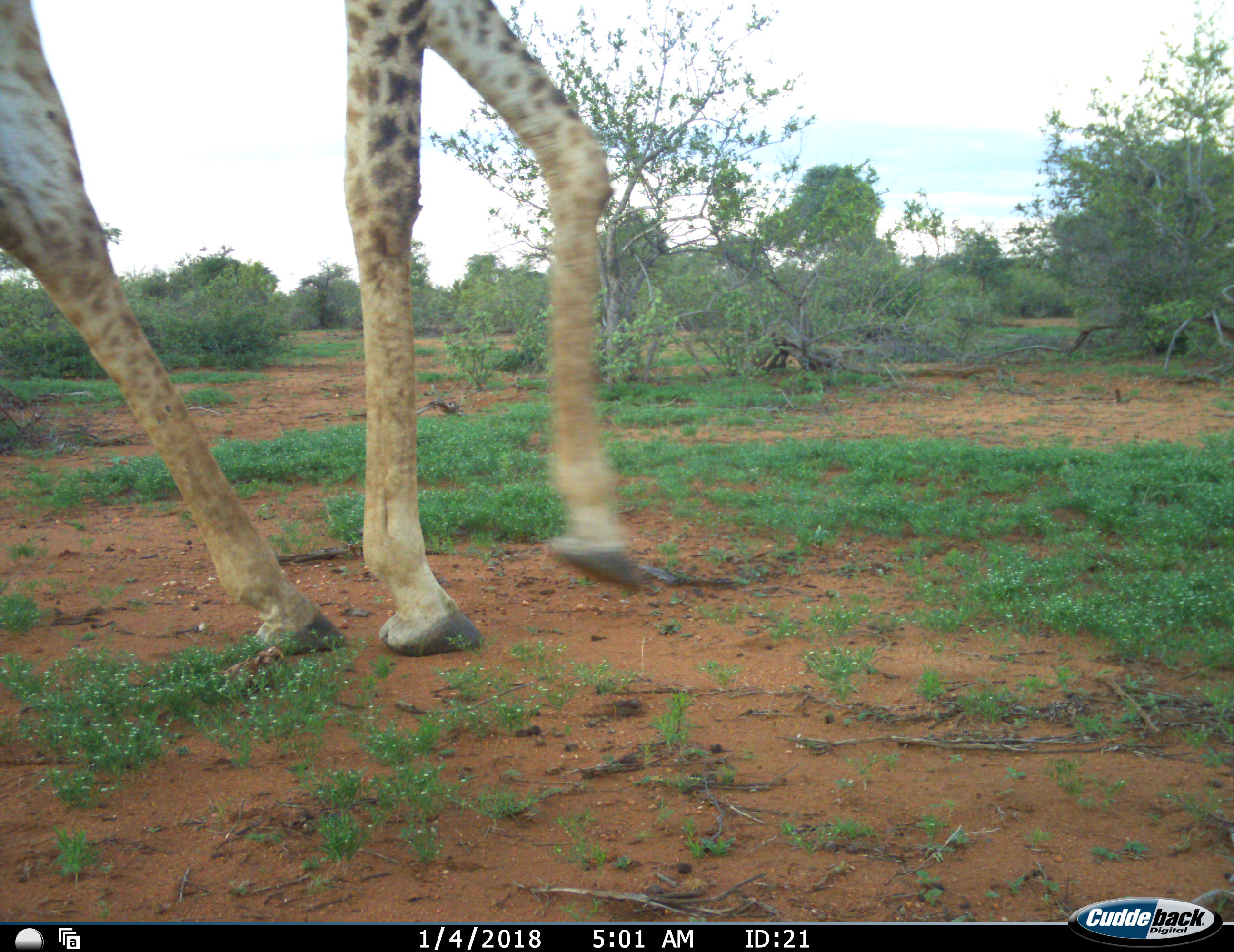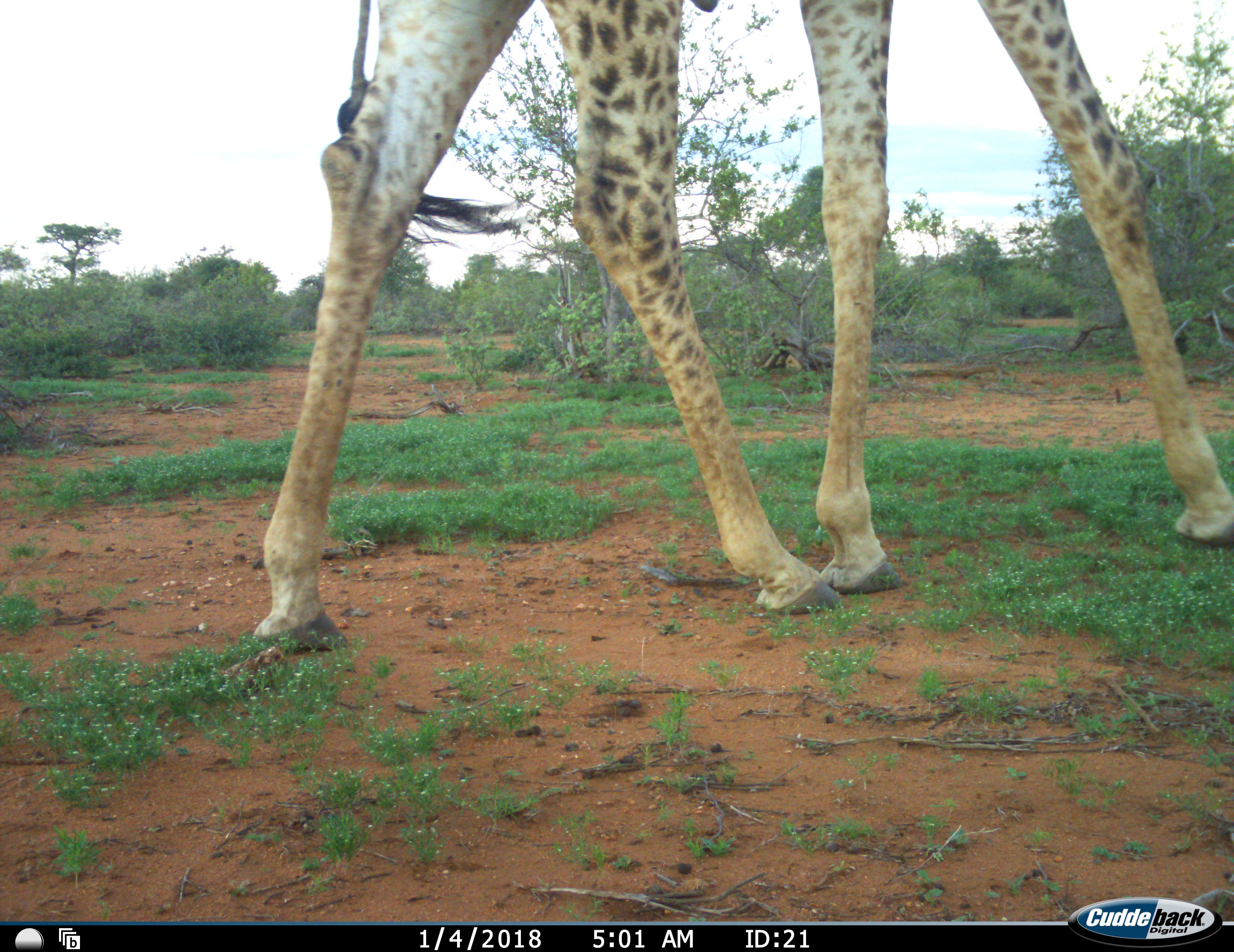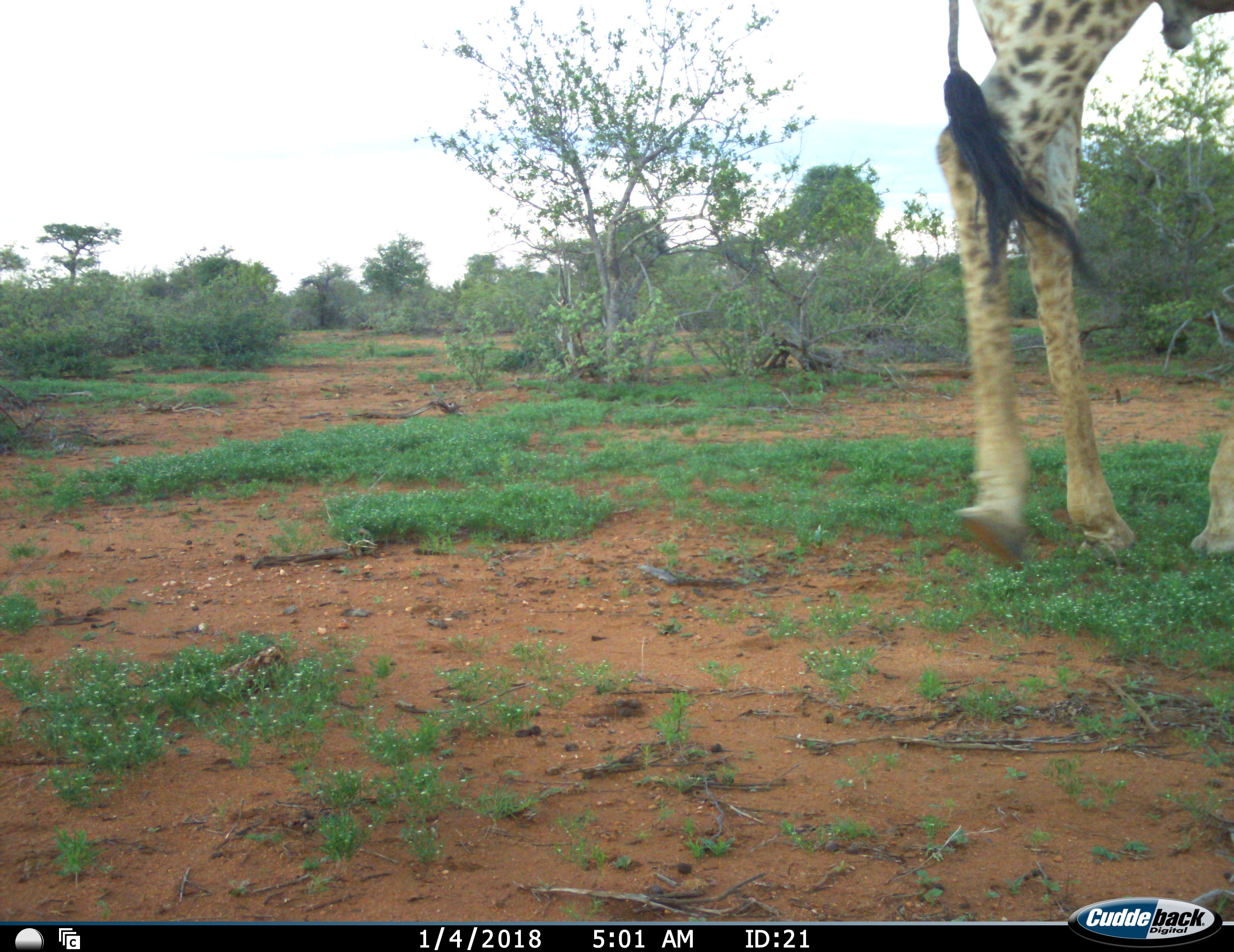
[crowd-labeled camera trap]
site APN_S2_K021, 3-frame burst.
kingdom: Animalia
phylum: Chordata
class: Mammalia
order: Artiodactyla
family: Giraffidae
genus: Giraffa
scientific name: Giraffa camelopardalis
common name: giraffe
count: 1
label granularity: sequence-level